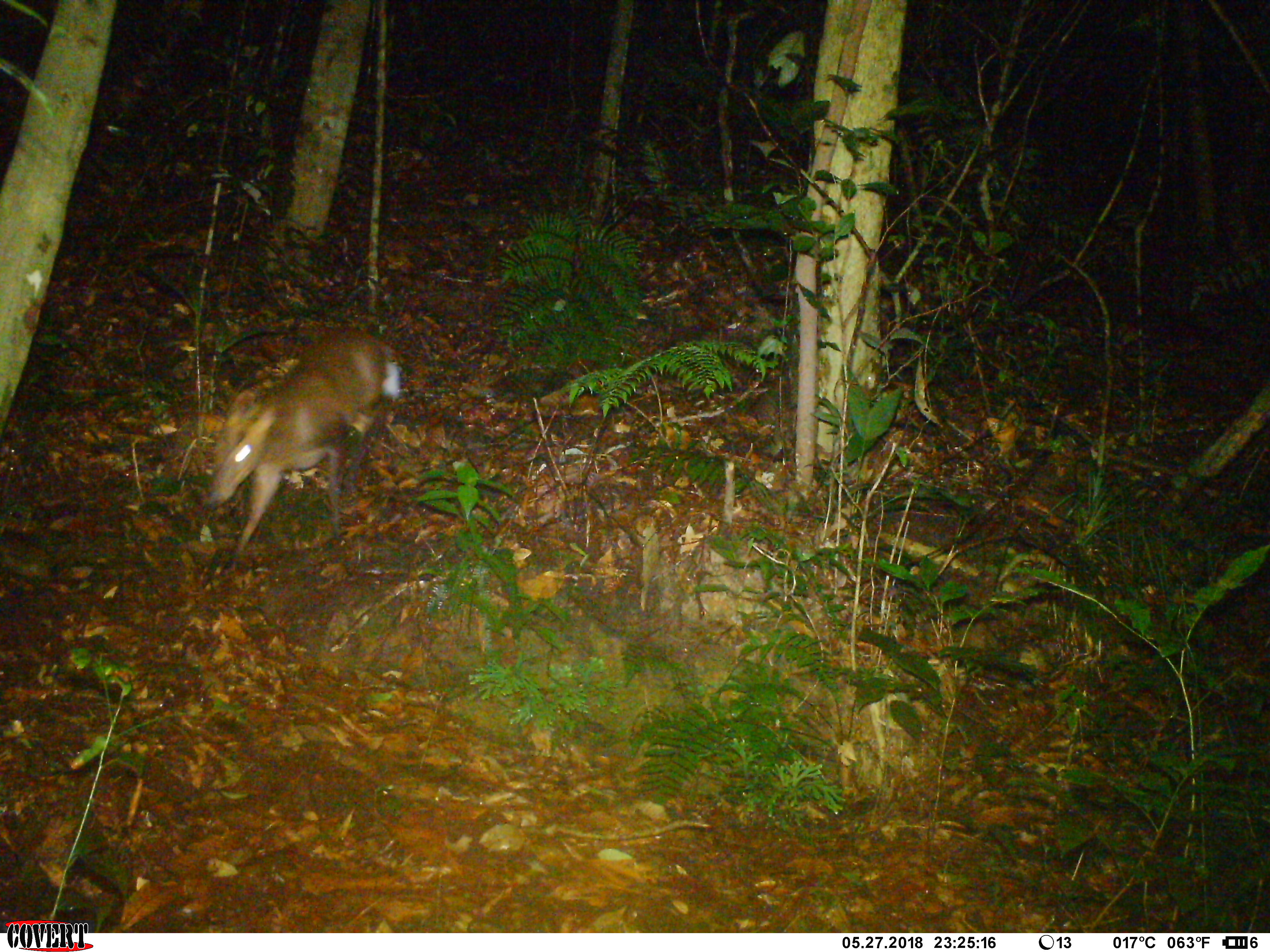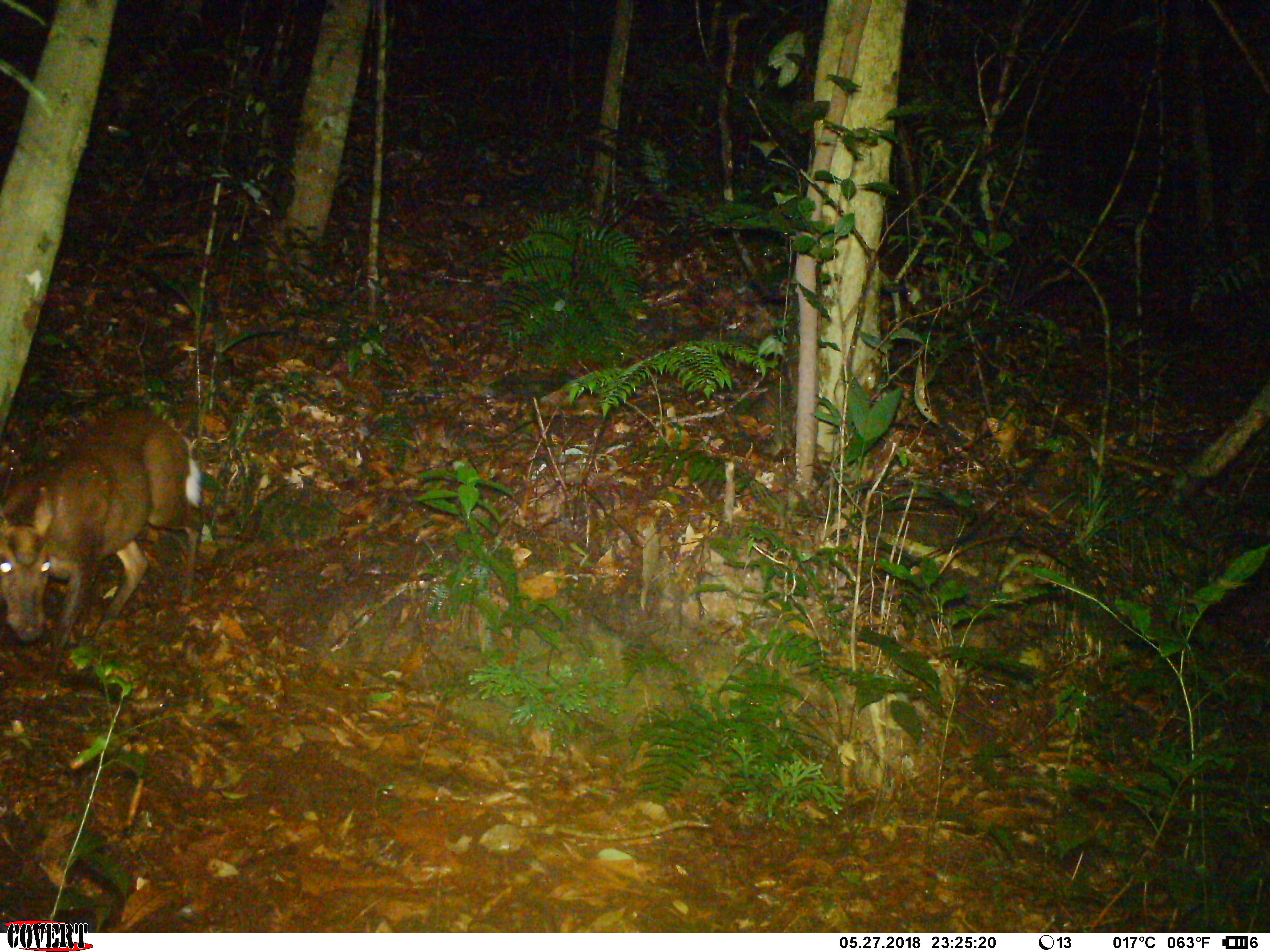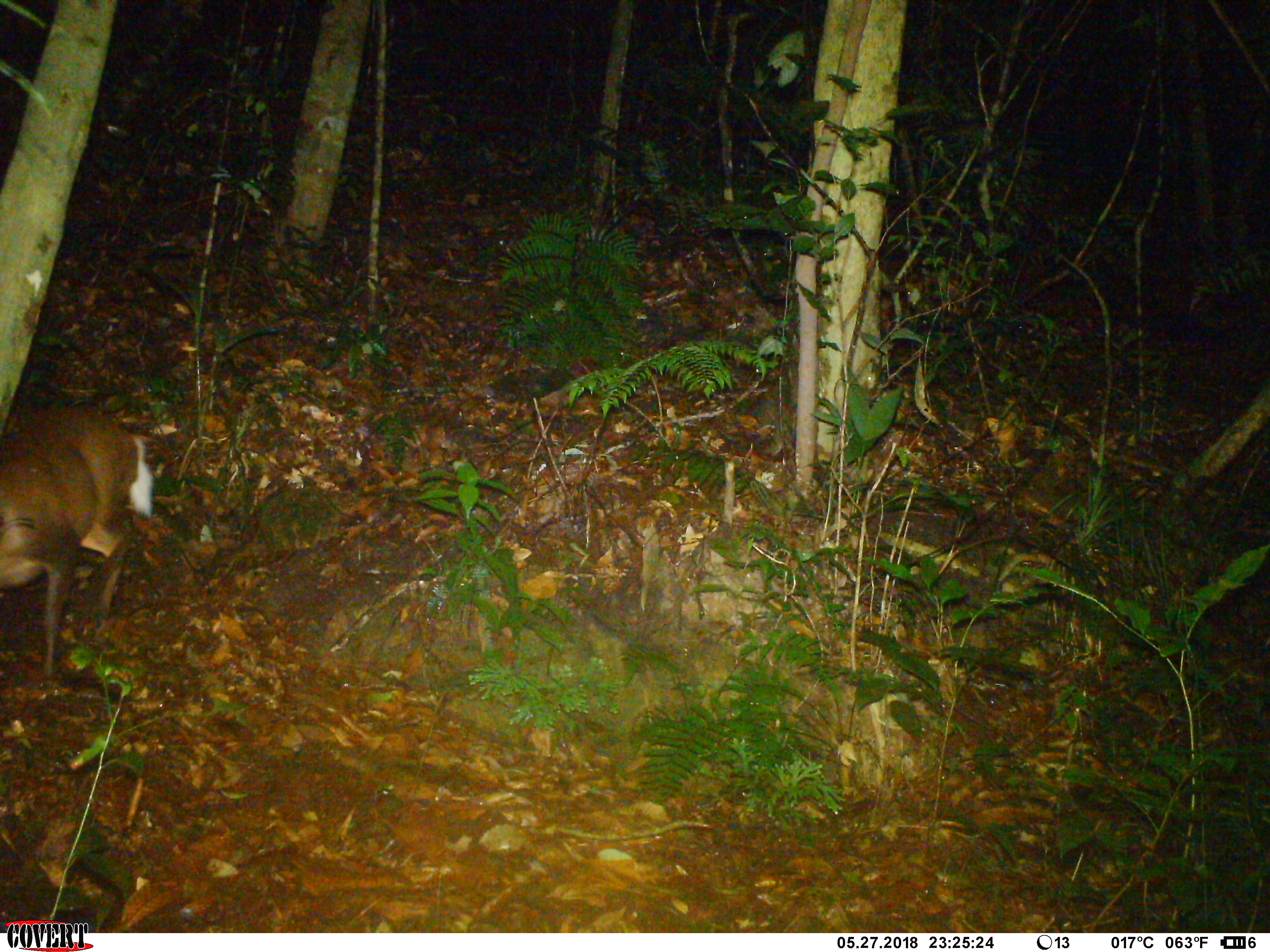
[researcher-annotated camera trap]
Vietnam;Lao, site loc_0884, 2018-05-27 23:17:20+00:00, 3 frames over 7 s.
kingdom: Animalia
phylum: Chordata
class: Mammalia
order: Artiodactyla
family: Cervidae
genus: Muntiacus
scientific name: Muntiacus rooseveltorum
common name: roosevelt's muntjac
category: roosevelts muntjac group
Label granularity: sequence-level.